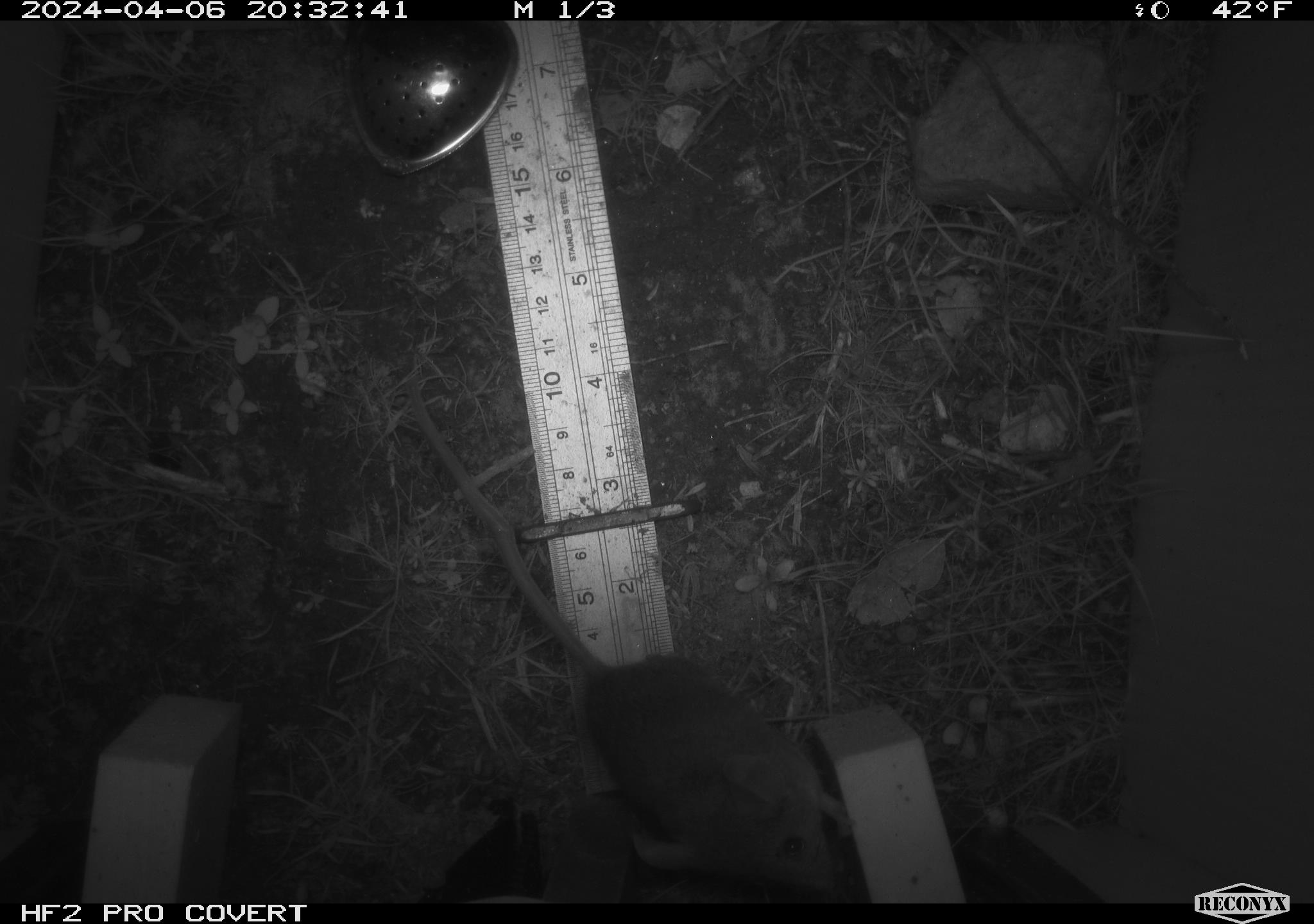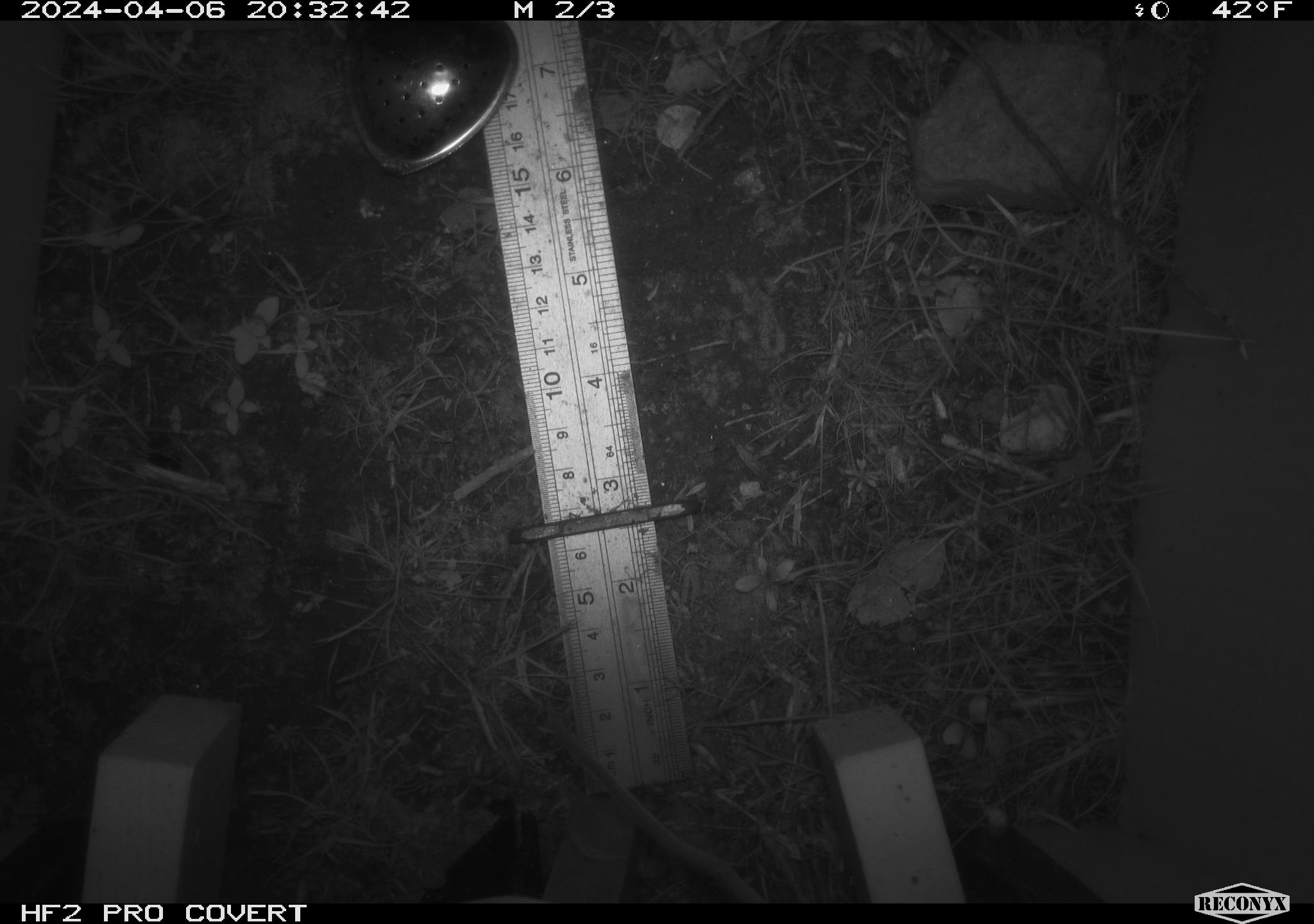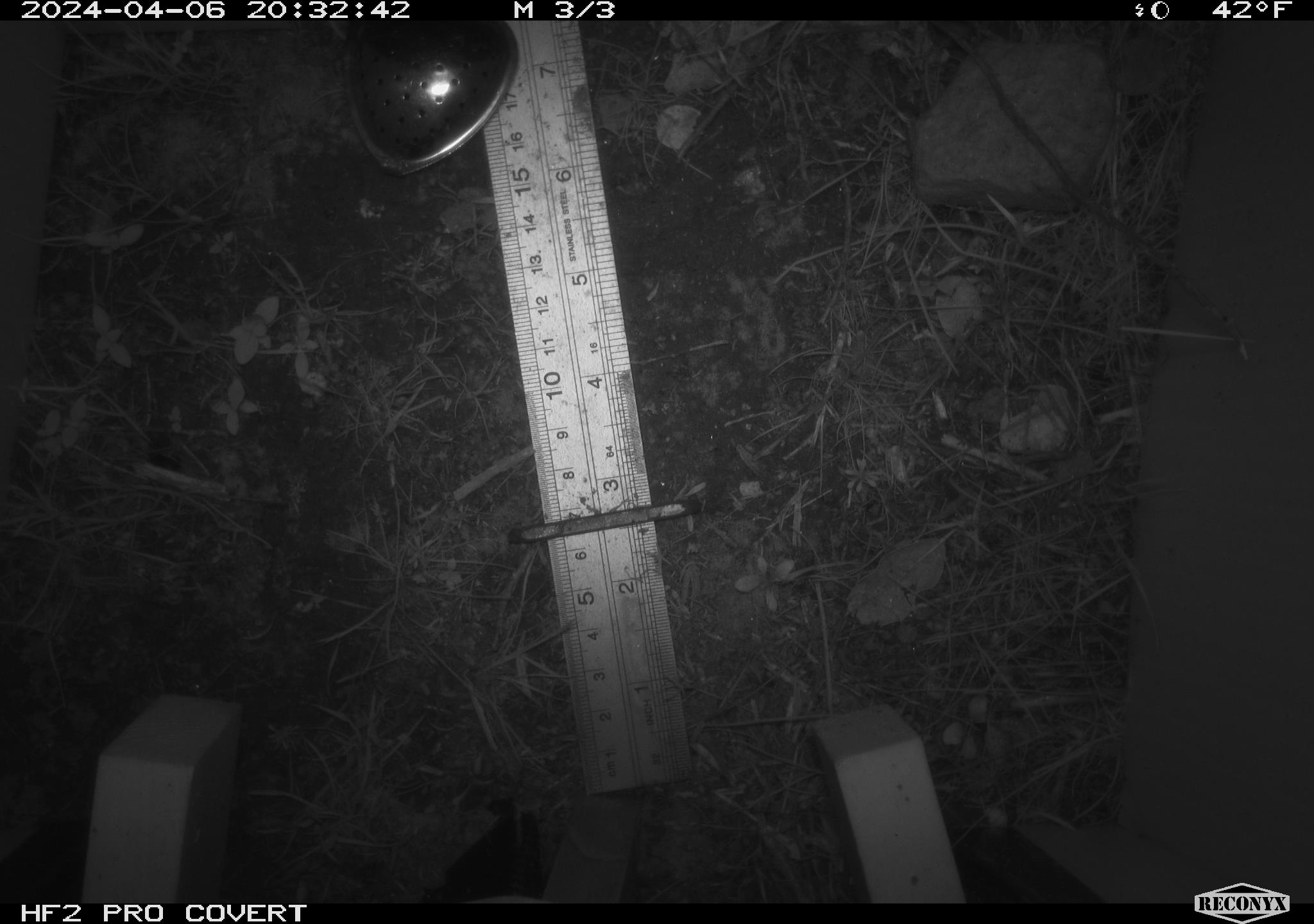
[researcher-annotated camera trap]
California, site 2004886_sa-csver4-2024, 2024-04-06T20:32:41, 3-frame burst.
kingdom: Animalia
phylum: Chordata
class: Mammalia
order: Rodentia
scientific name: Rodentia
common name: mouse species